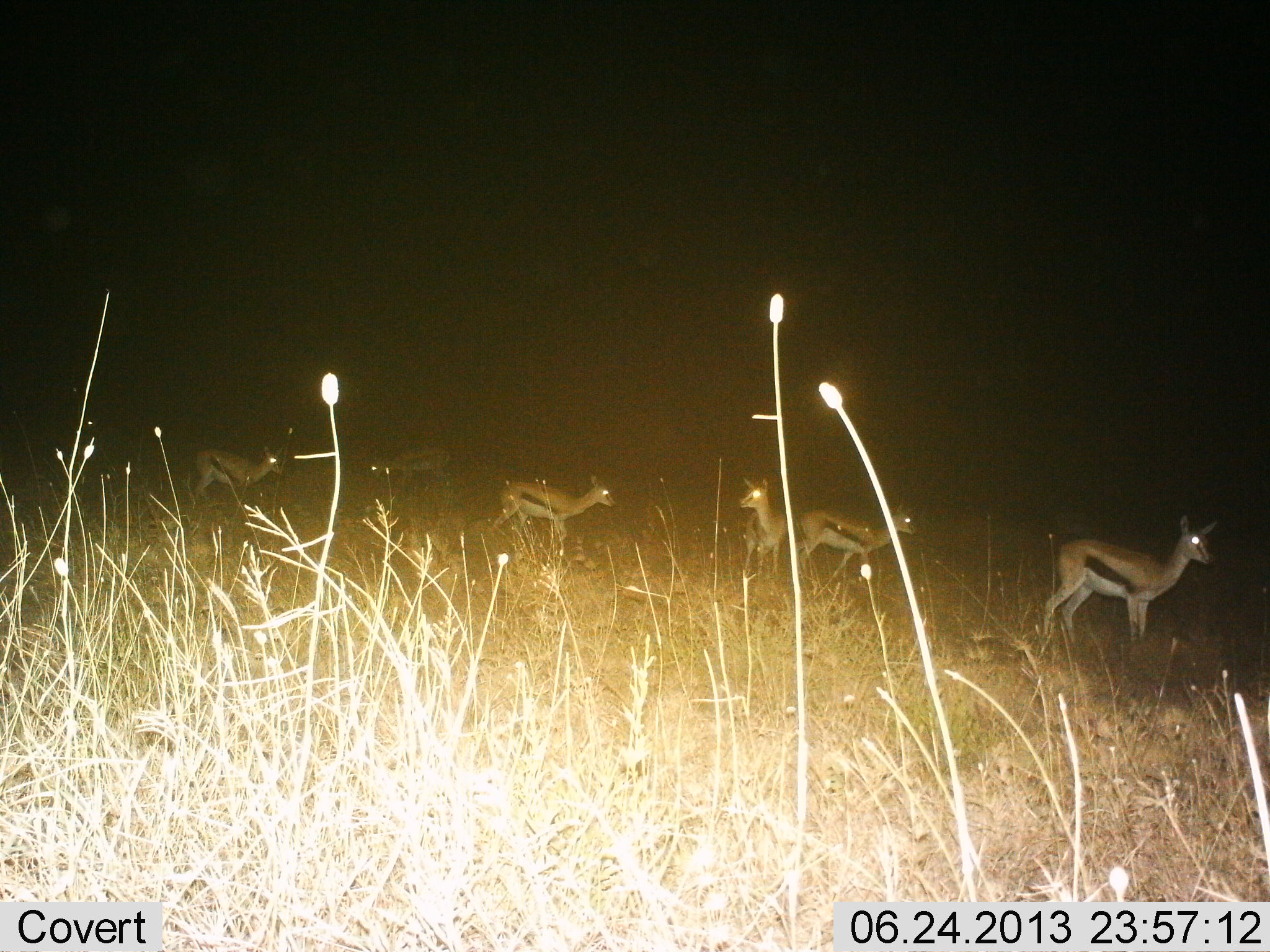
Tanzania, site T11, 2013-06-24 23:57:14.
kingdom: Animalia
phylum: Chordata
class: Mammalia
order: Artiodactyla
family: Bovidae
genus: Eudorcas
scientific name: Eudorcas thomsonii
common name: thomson's gazelle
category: gazellethomsons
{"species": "gazellethomsons (thomson's gazelle) (Eudorcas thomsonii)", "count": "6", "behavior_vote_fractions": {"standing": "94%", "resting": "0%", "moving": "31%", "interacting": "0%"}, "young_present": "0%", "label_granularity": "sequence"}